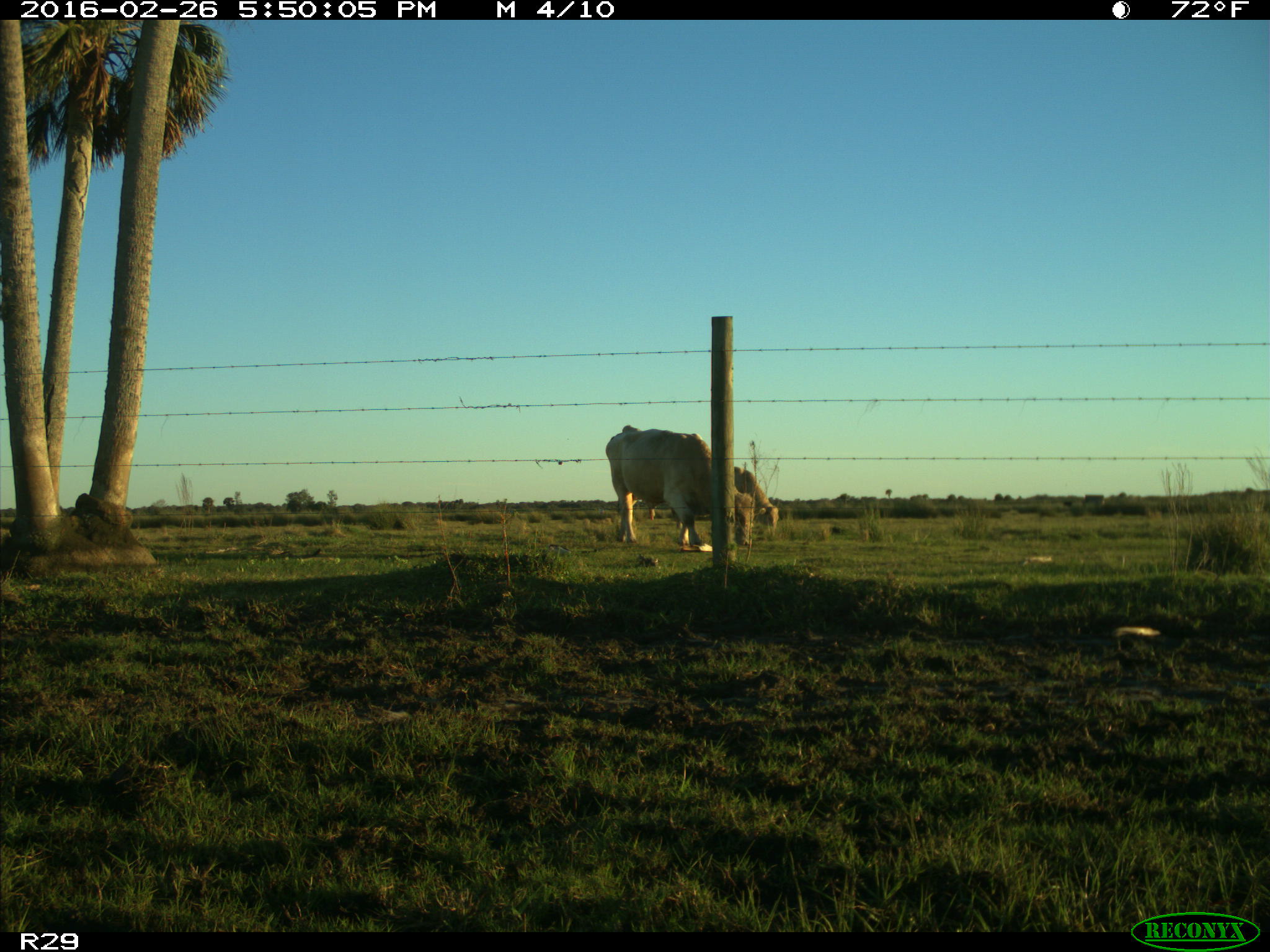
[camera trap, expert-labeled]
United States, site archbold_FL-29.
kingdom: Animalia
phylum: Chordata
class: Mammalia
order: Artiodactyla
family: Bovidae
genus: Bos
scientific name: Bos taurus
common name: domestic cow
Bos taurus (domestic cow).